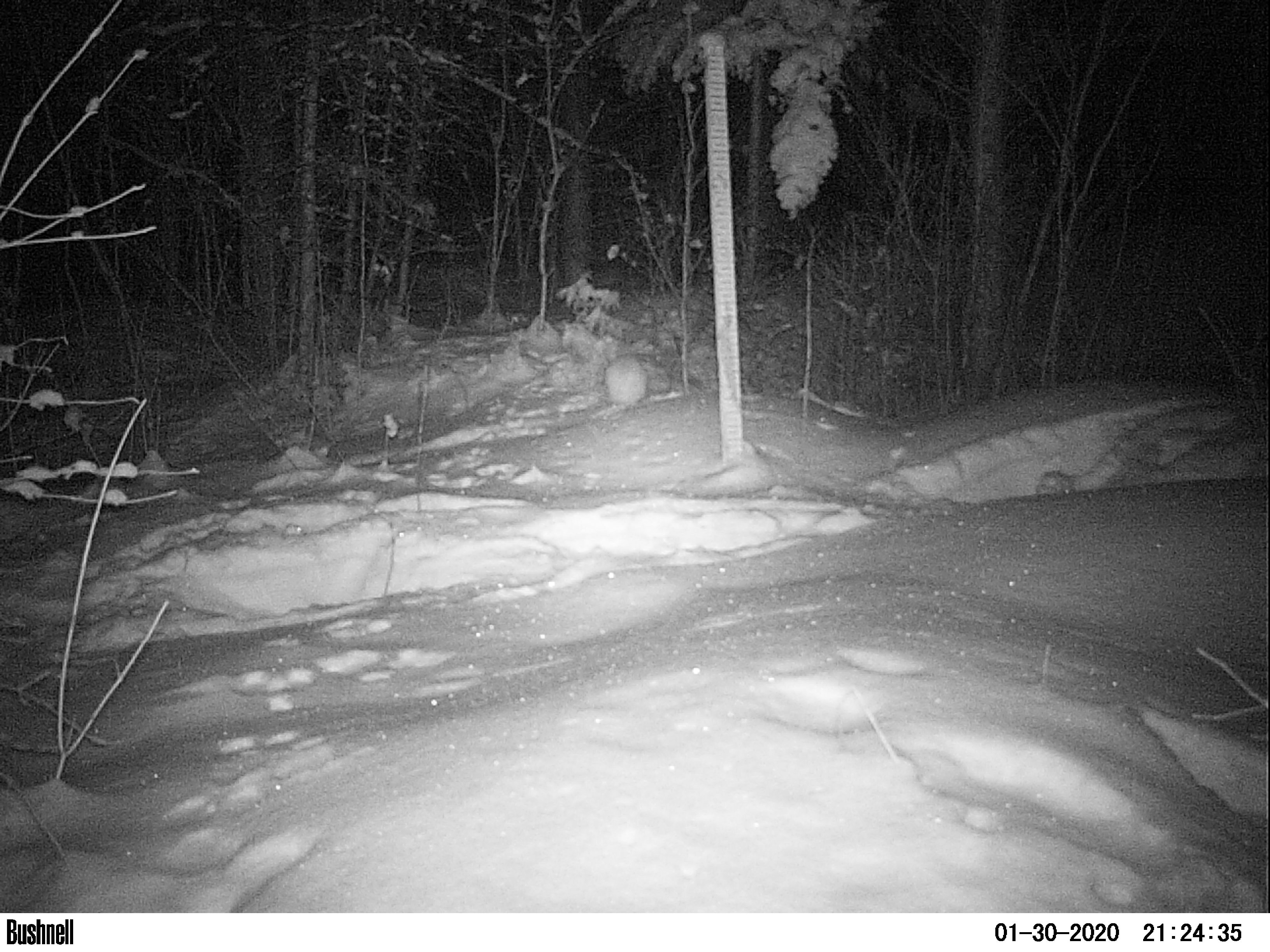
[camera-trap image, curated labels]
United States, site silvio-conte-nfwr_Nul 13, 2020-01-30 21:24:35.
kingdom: Animalia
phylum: Chordata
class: Mammalia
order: Lagomorpha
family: Leporidae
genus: Lepus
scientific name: Lepus americanus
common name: snowshoe hare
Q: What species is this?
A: Snowshoe hare (Lepus americanus).